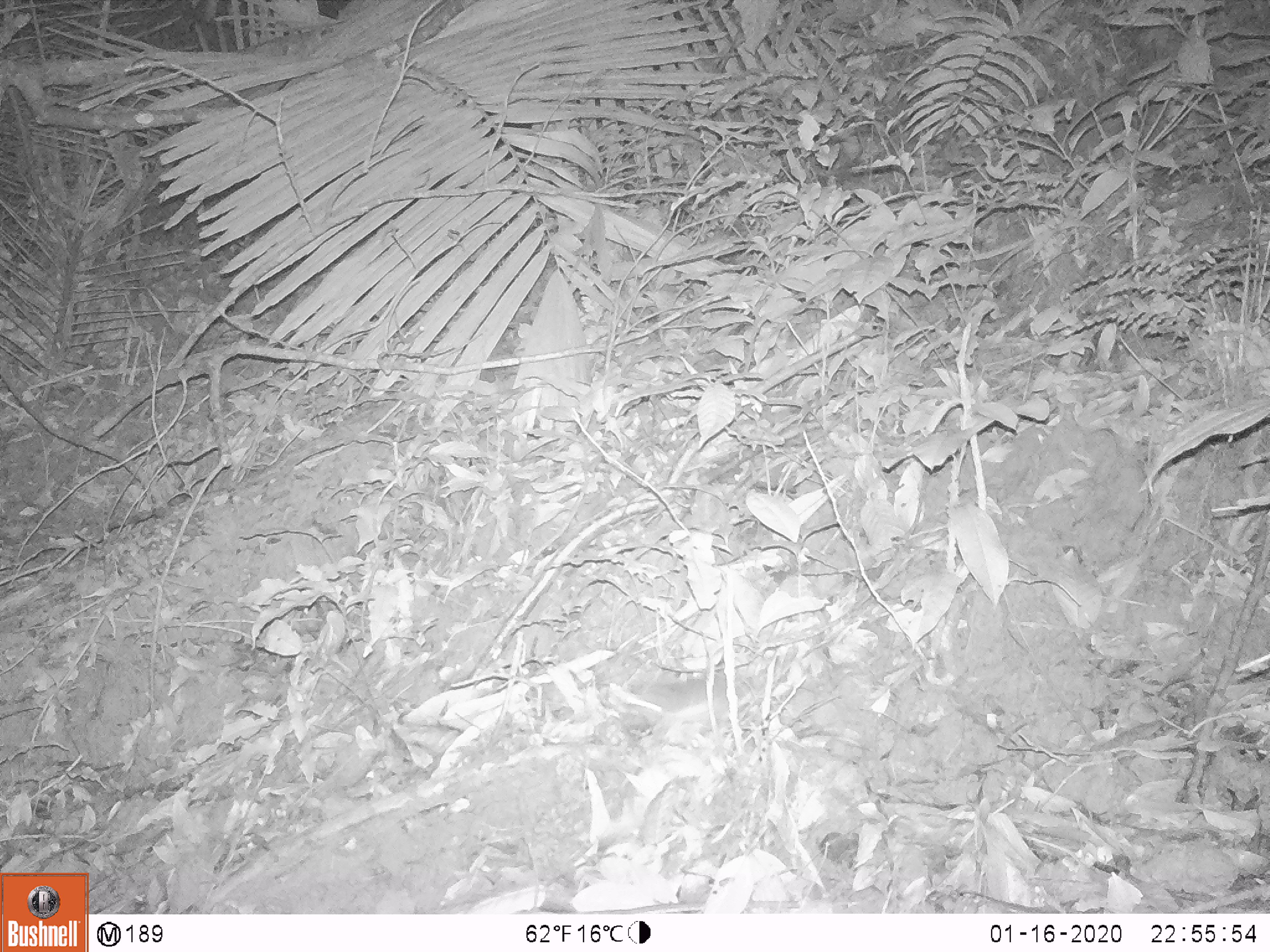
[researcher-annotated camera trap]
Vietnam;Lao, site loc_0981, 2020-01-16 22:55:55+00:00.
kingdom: Animalia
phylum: Chordata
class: Mammalia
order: Rodentia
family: Muridae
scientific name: Muridae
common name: old-world mice and rats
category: unidentified murid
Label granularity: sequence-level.